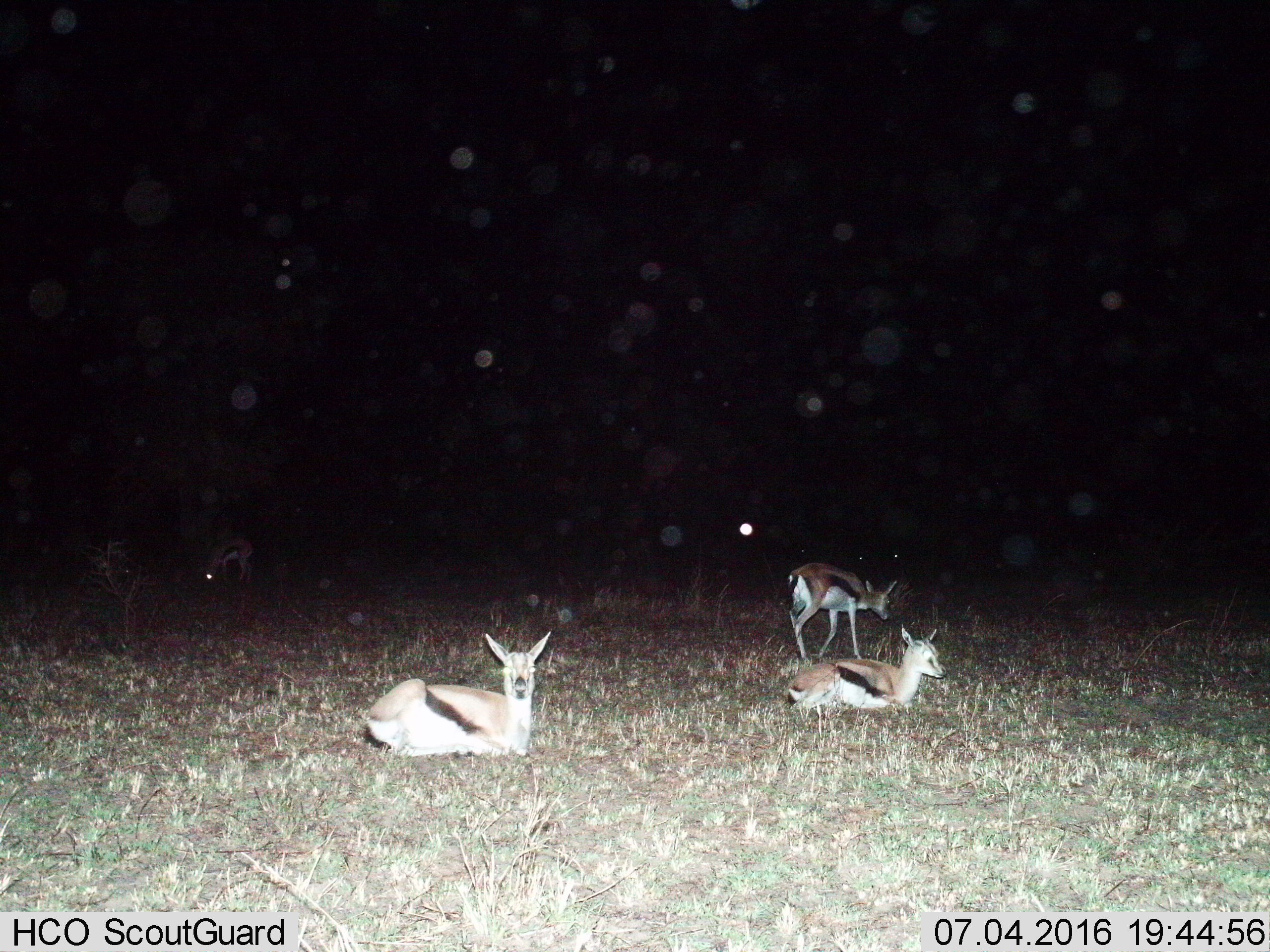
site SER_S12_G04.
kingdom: Animalia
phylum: Chordata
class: Mammalia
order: Artiodactyla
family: Bovidae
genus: Eudorcas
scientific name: Eudorcas thomsonii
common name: thomson's gazelle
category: gazellethomsons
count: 4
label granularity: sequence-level